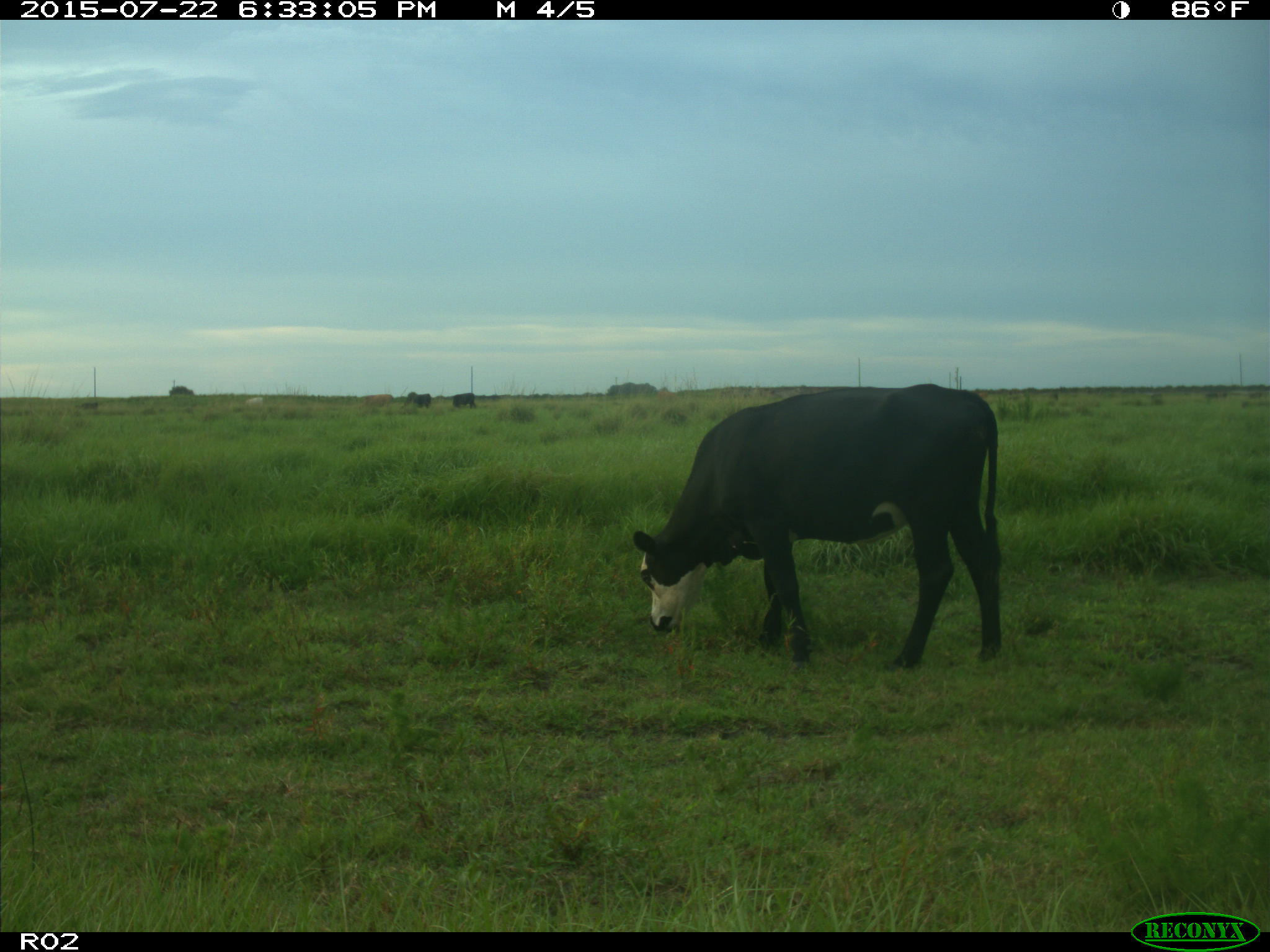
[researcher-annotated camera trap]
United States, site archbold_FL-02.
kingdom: Animalia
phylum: Chordata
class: Mammalia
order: Artiodactyla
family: Bovidae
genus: Bos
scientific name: Bos taurus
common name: domestic cow